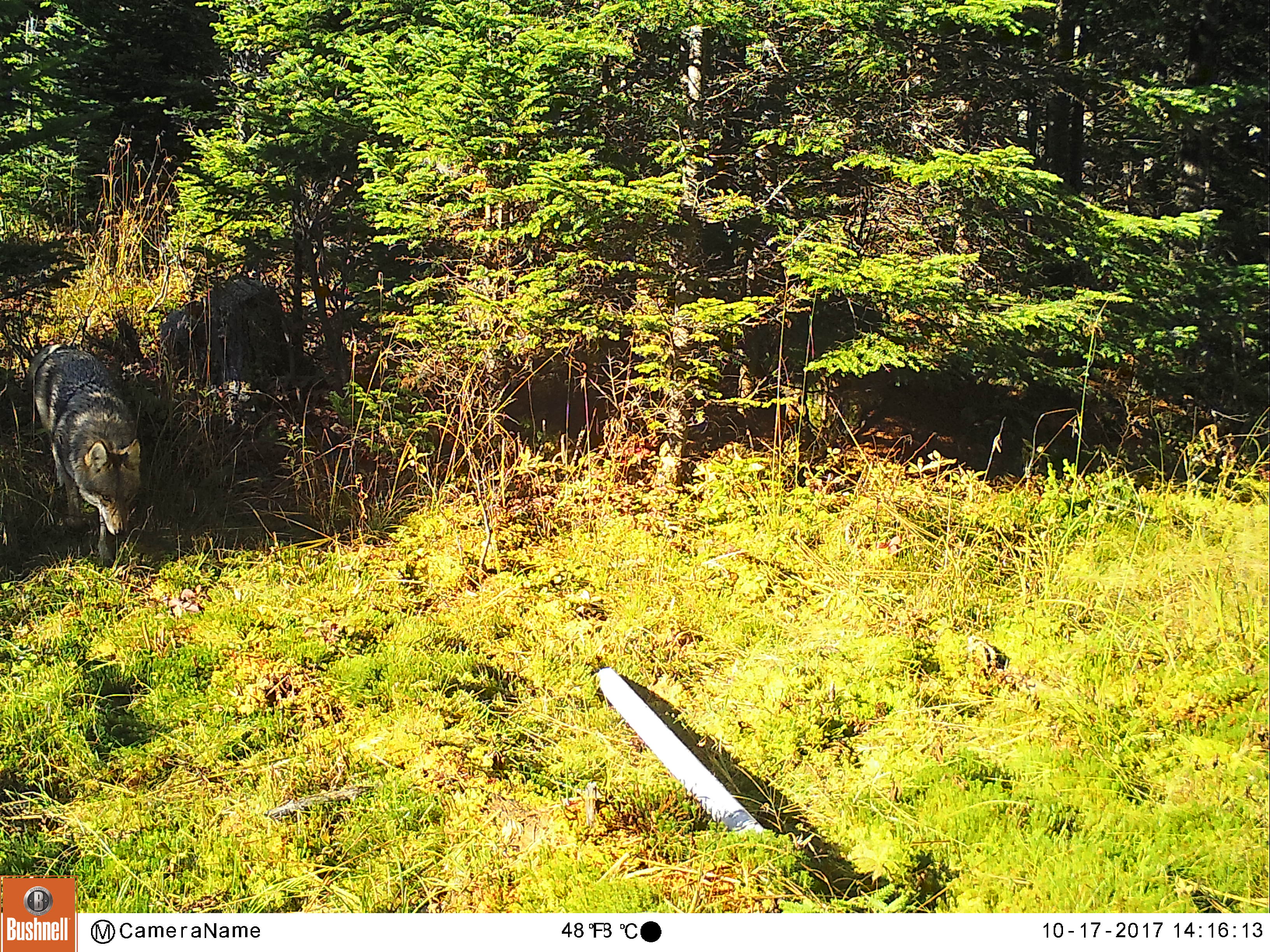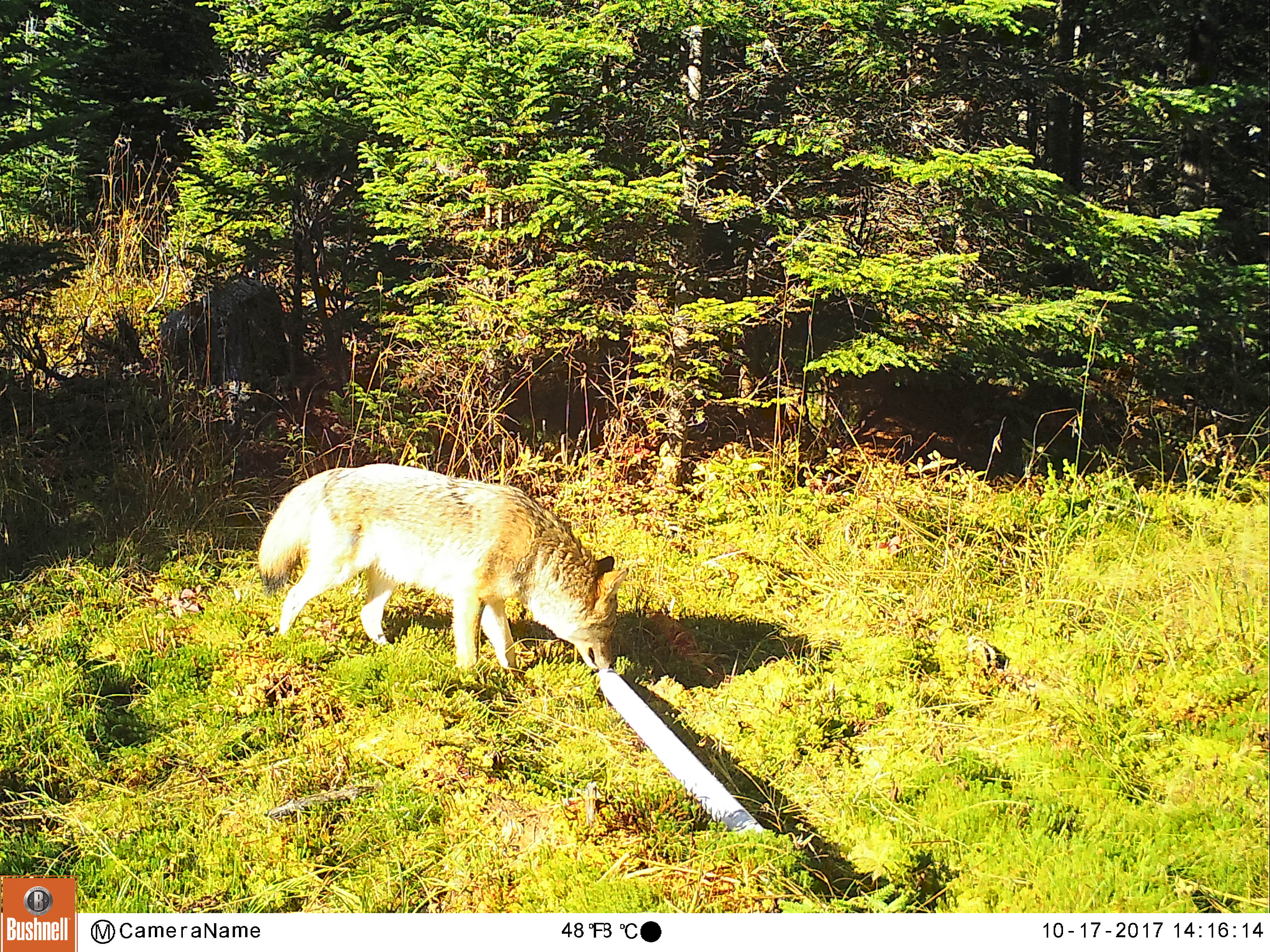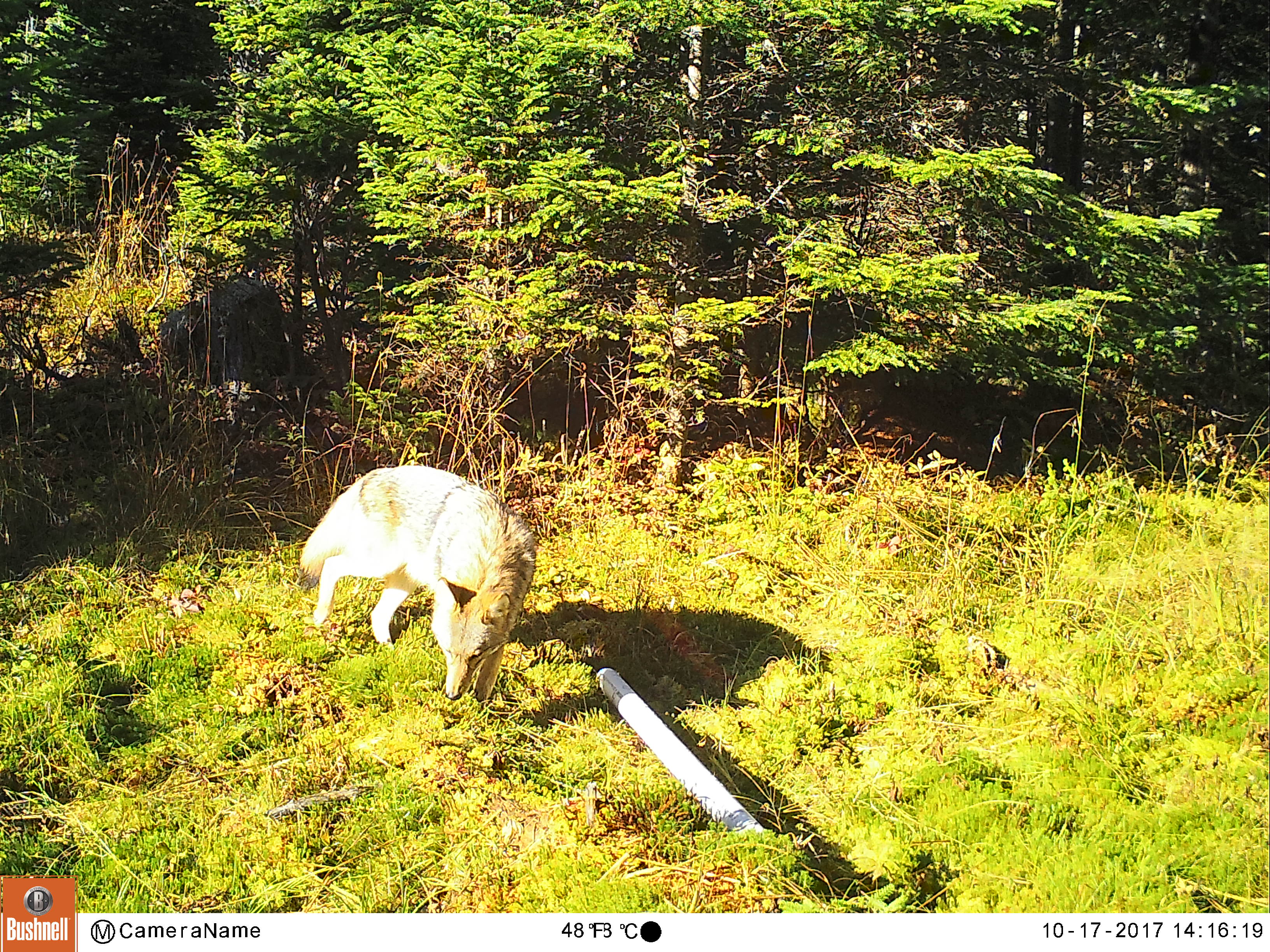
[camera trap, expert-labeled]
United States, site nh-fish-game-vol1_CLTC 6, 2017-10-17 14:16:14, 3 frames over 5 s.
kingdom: Animalia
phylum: Chordata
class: Mammalia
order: Carnivora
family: Canidae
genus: Canis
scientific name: Canis latrans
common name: coyote